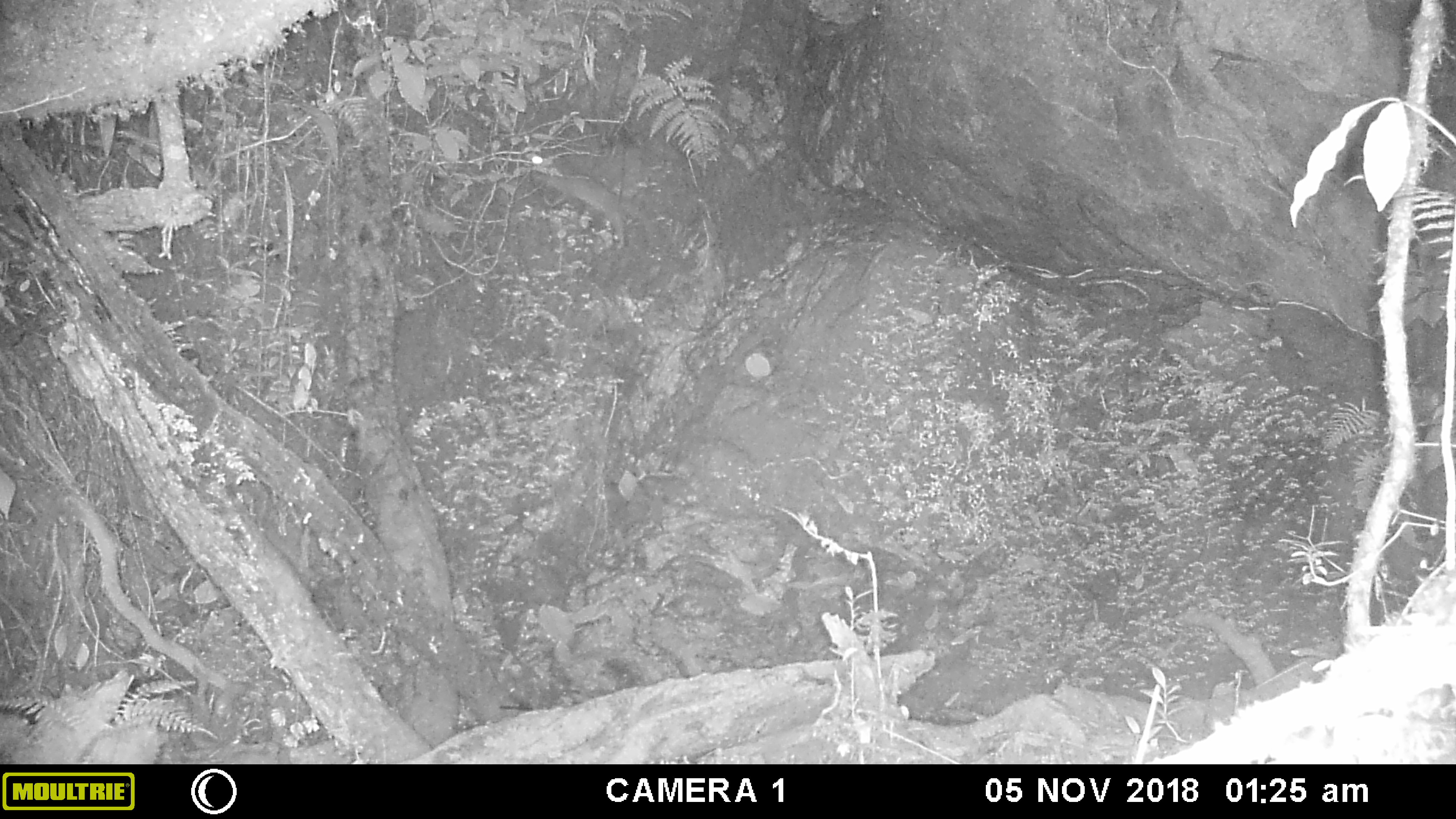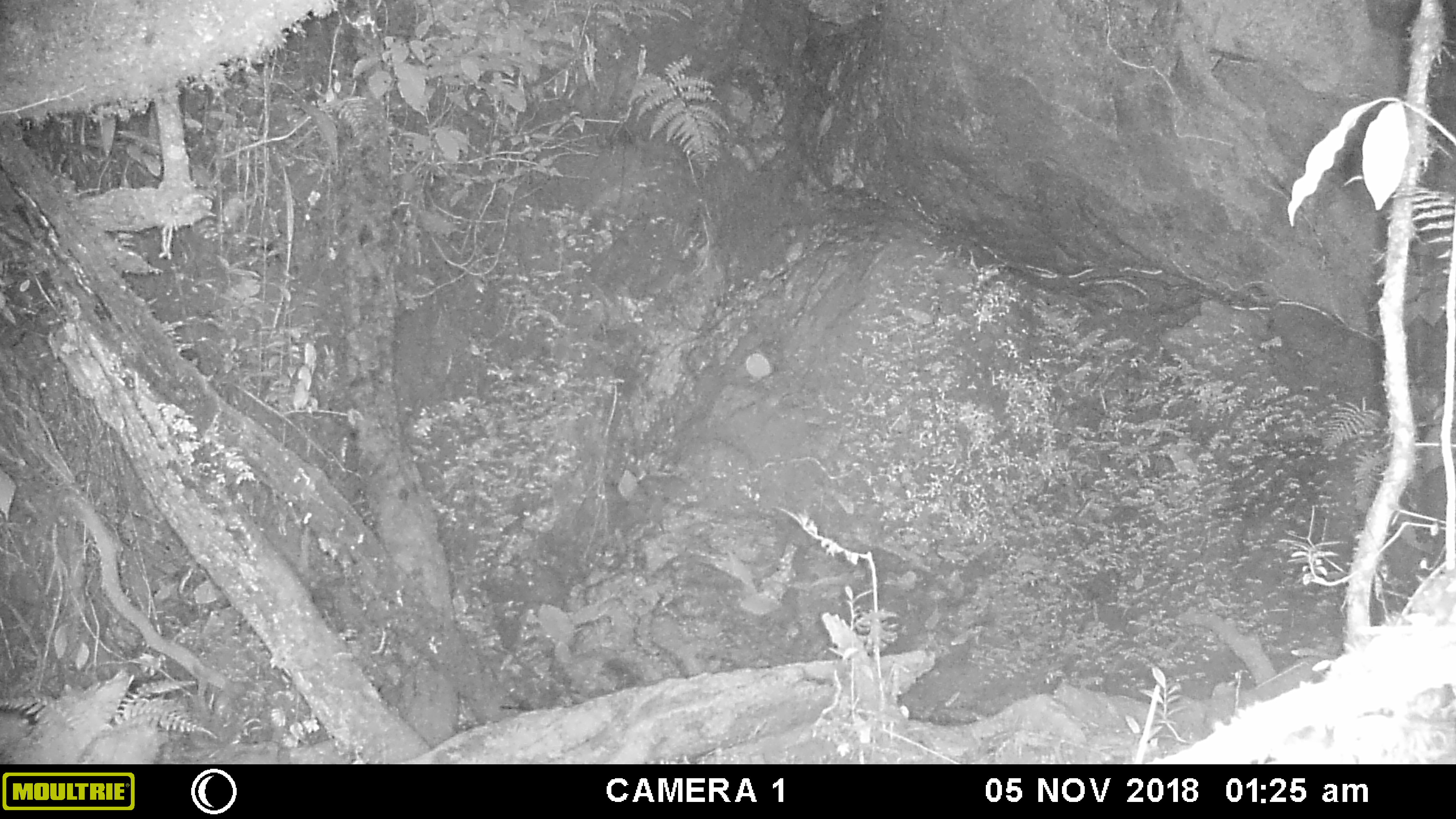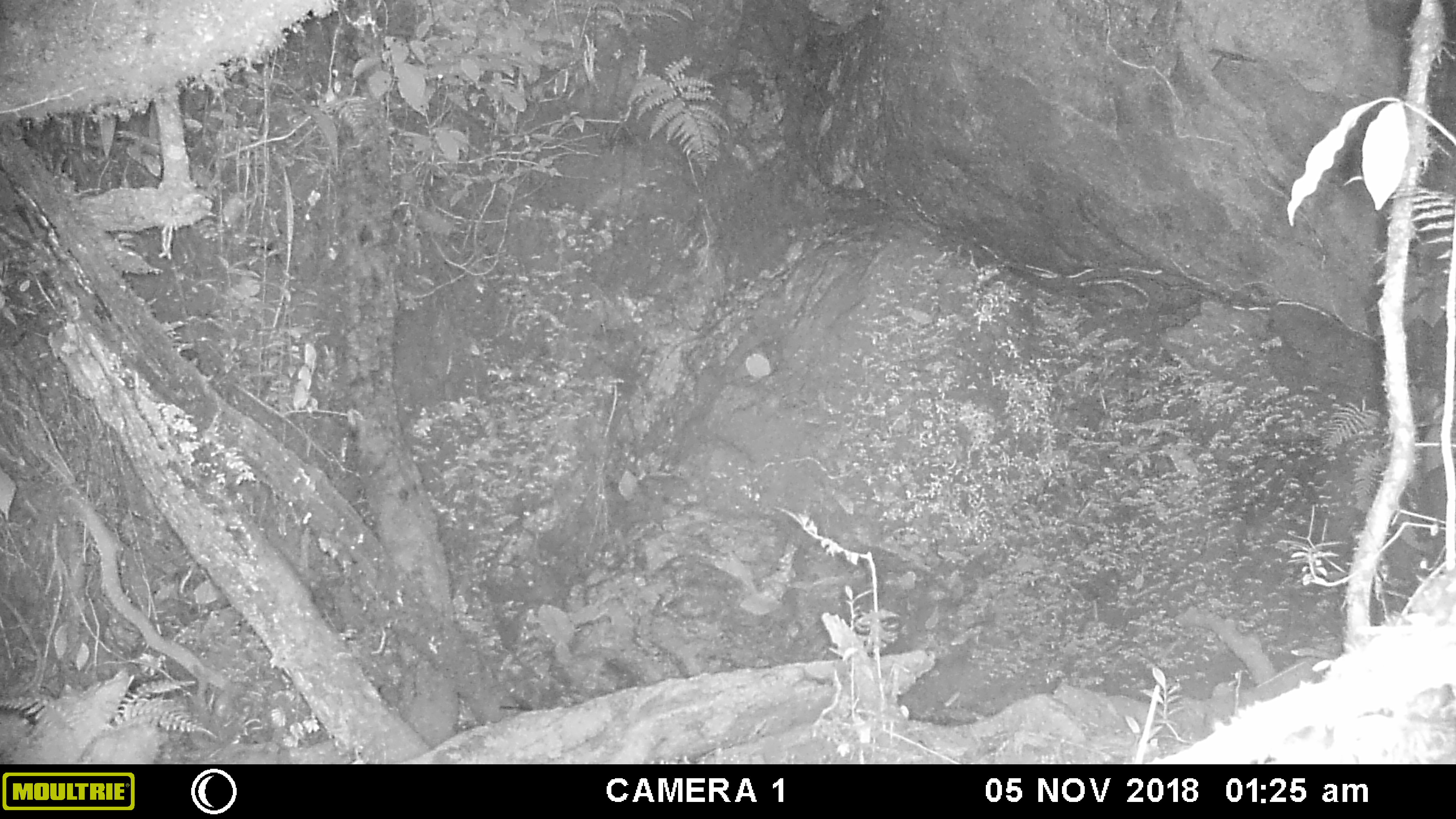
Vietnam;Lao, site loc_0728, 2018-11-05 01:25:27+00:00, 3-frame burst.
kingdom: Animalia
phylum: Chordata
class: Mammalia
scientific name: Mammalia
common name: mammal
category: unidentified small mammal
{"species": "unidentified small mammal (mammal) (Mammalia)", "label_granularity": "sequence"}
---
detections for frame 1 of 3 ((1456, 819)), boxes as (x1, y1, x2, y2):
unidentified small mammal: (523, 148, 659, 251)